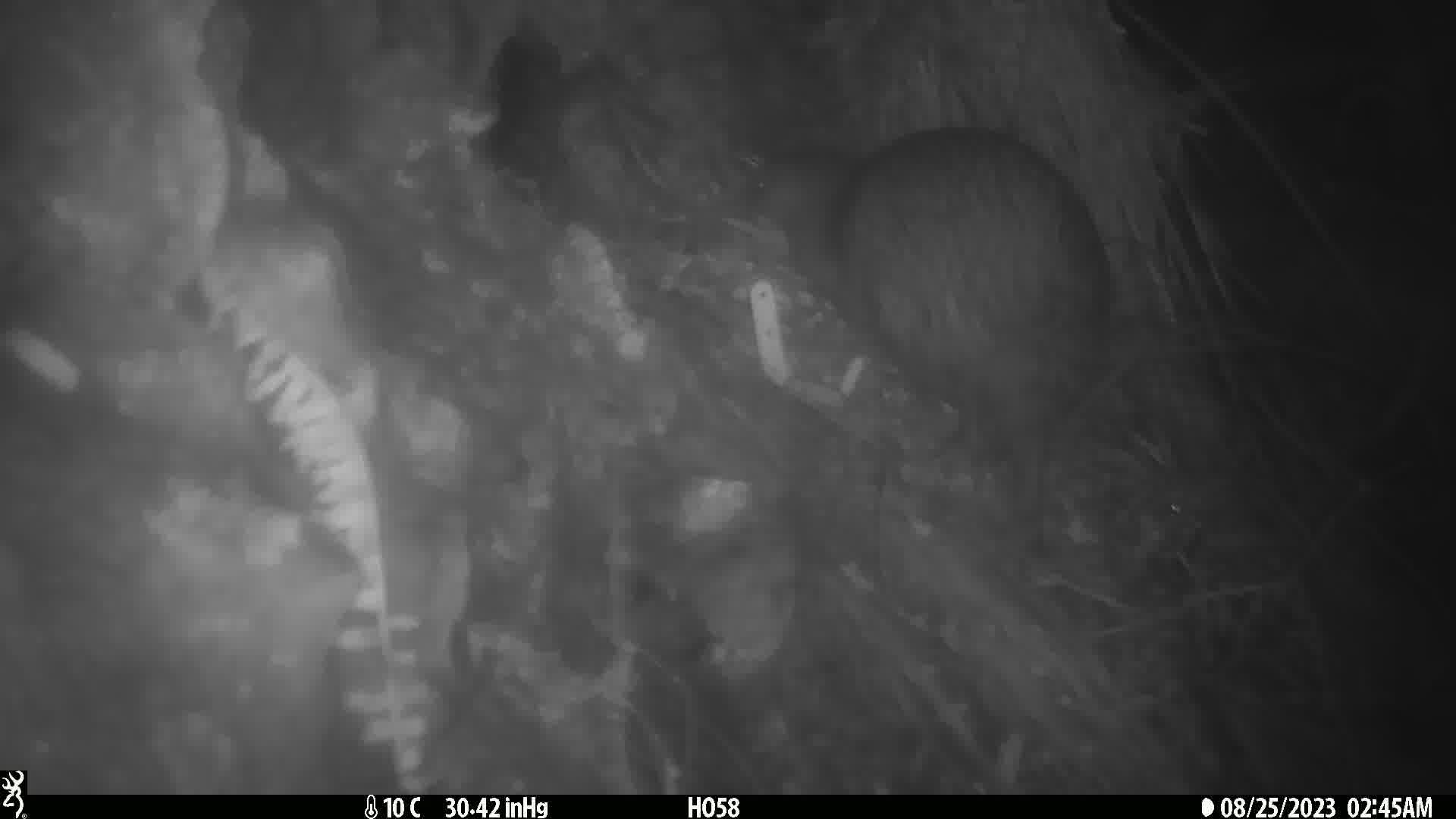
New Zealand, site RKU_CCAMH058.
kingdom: Animalia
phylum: Chordata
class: Aves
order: Apterygiformes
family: Apterygidae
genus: Apteryx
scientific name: Apteryx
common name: kiwi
Kiwi (Apteryx).